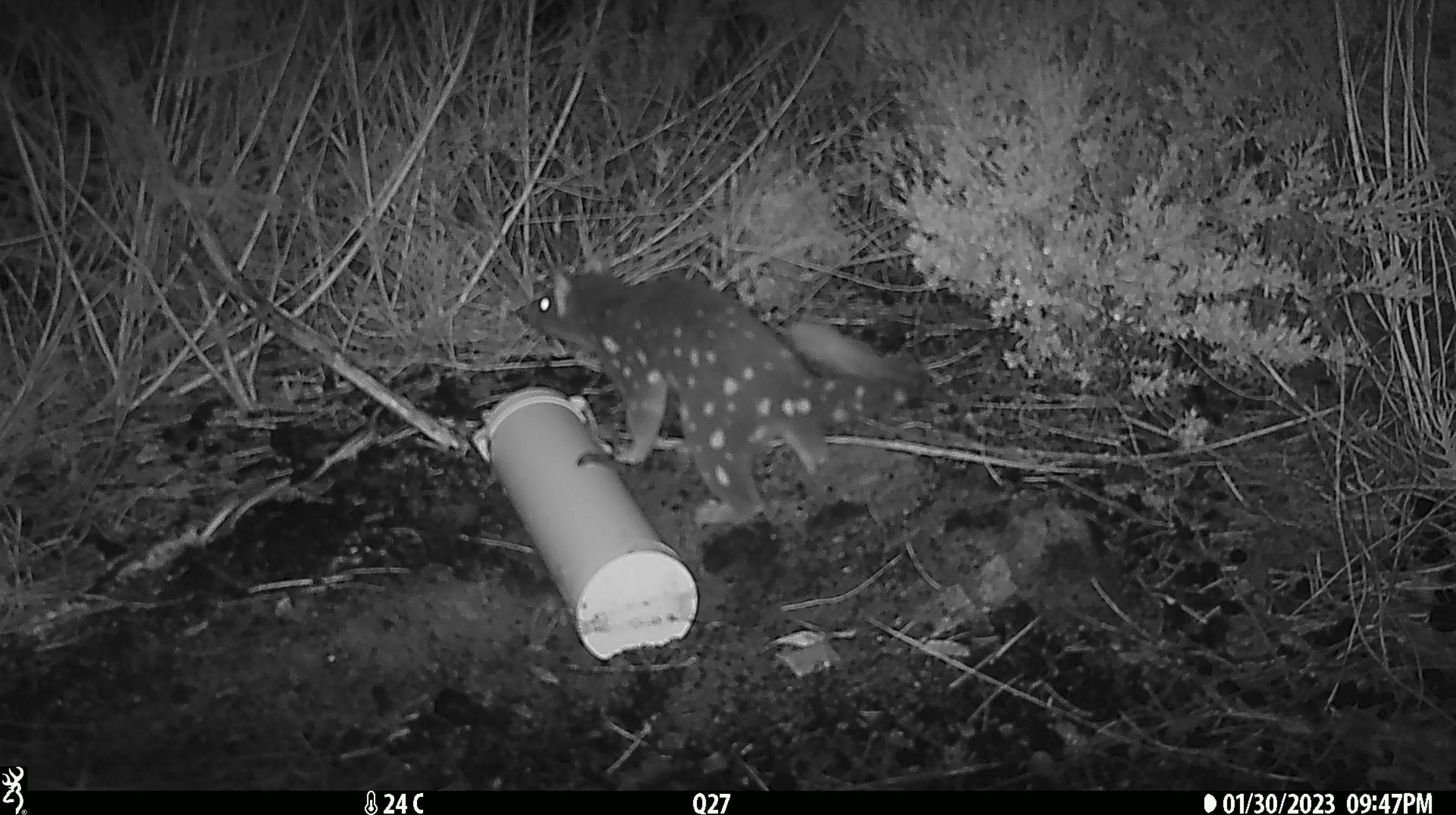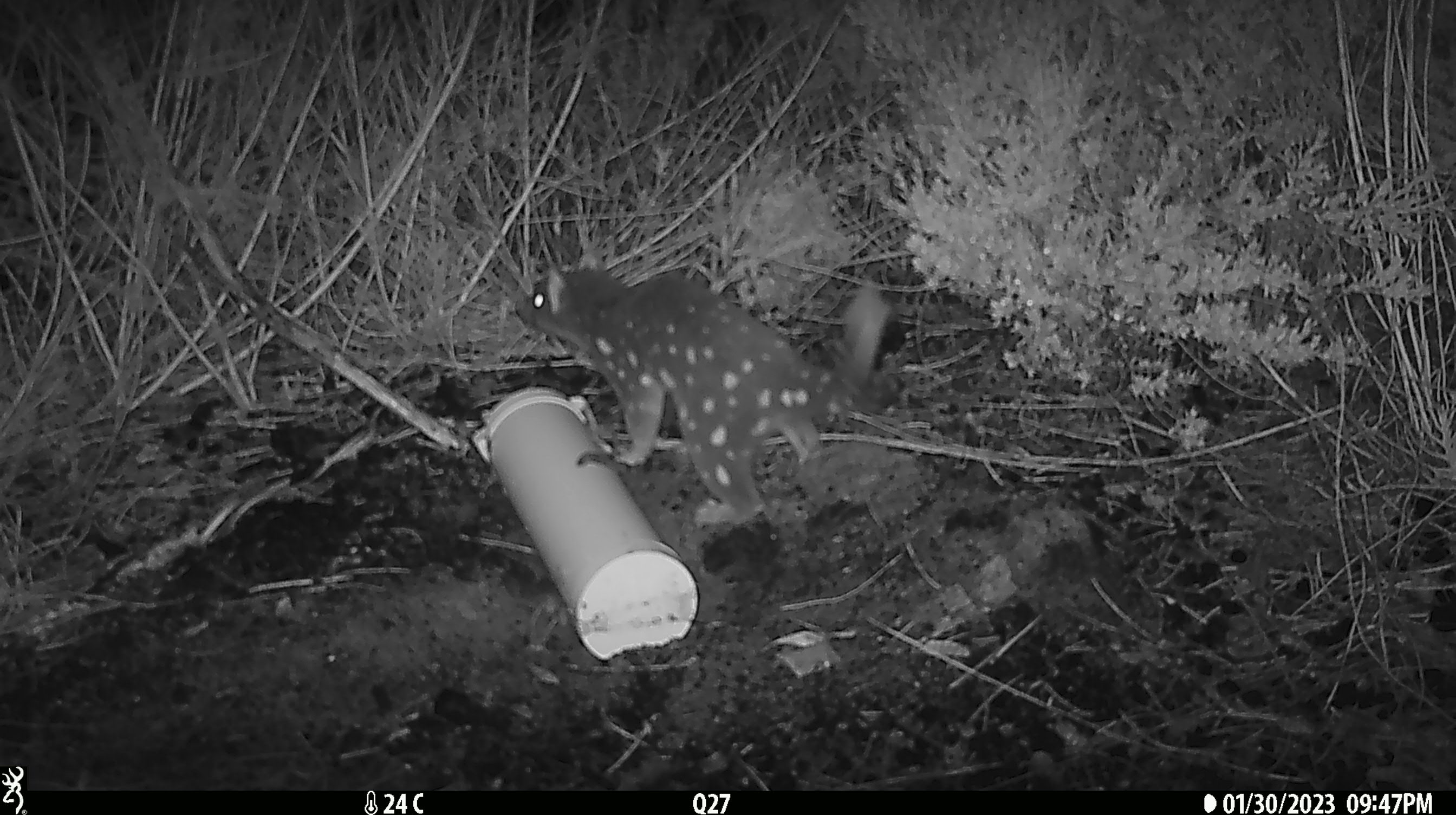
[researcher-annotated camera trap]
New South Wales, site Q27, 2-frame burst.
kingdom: Animalia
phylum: Chordata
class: Mammalia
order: Dasyuromorphia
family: Dasyuridae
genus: Dasyurus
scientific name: Dasyurus maculatus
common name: spotted-tailed quoll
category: quoll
Quoll (spotted-tailed quoll) (Dasyurus maculatus).